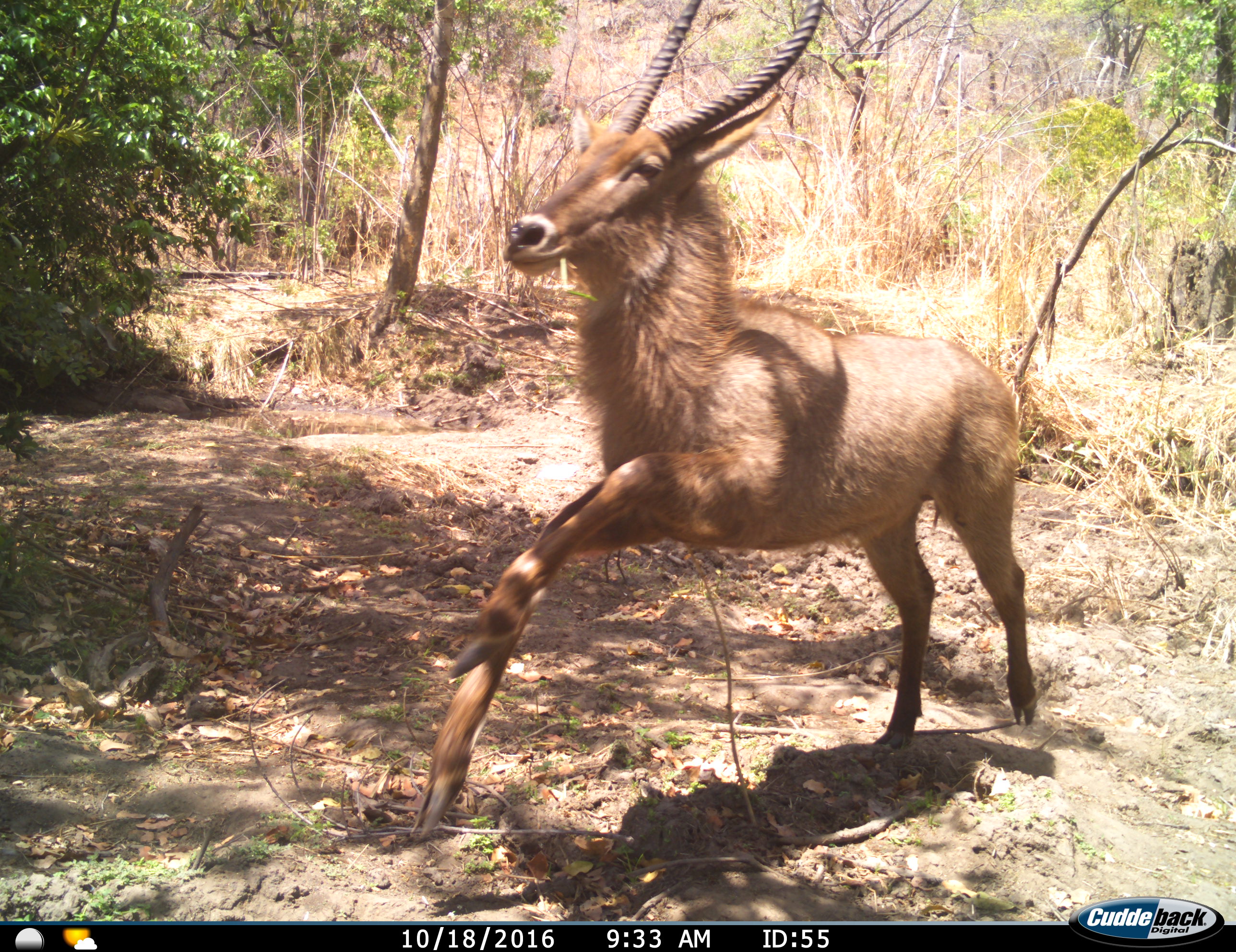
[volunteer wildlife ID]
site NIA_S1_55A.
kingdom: Animalia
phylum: Chordata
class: Mammalia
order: Artiodactyla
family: Bovidae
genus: Kobus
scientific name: Kobus ellipsiprymnus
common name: waterbuck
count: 1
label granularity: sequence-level